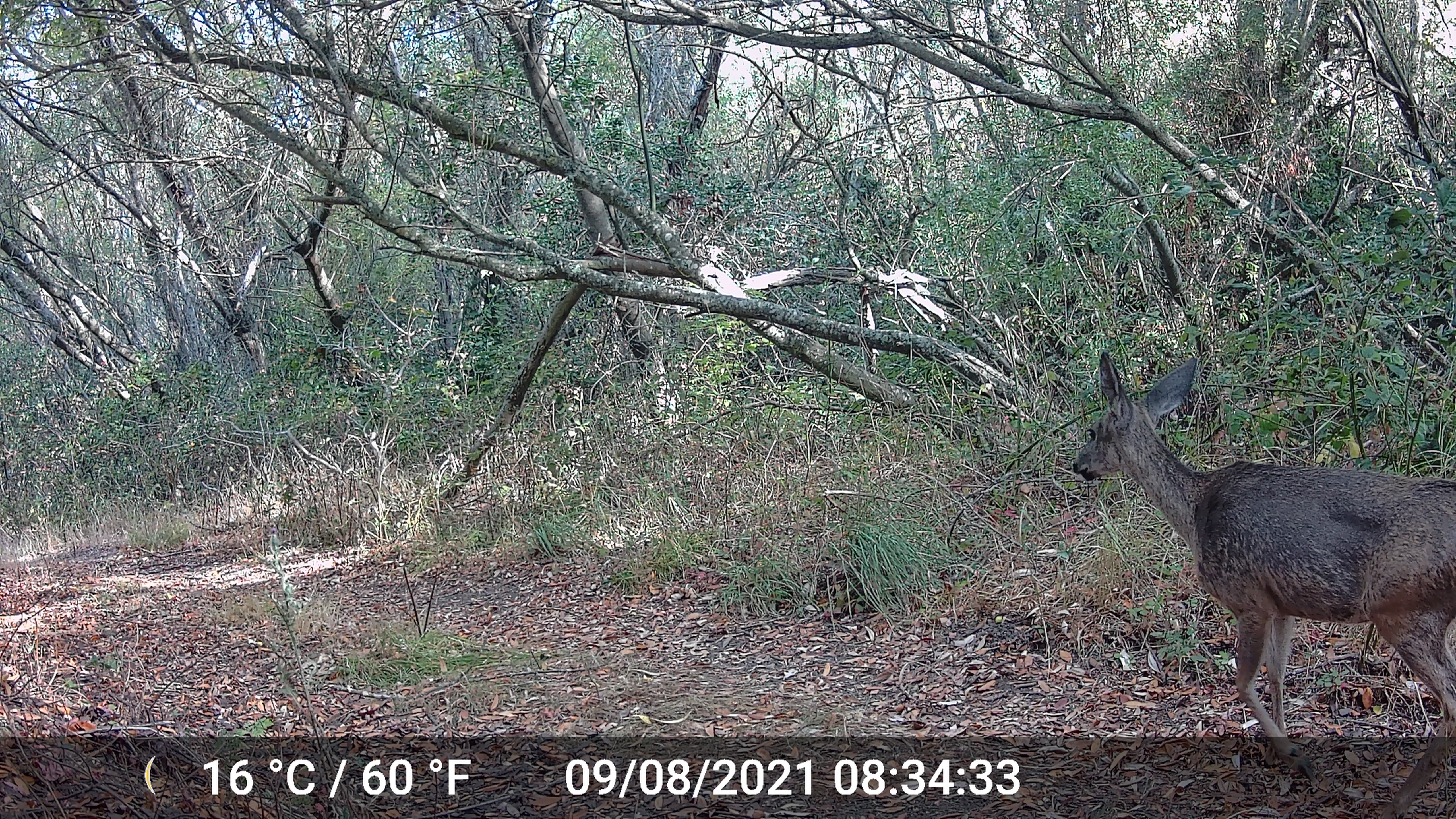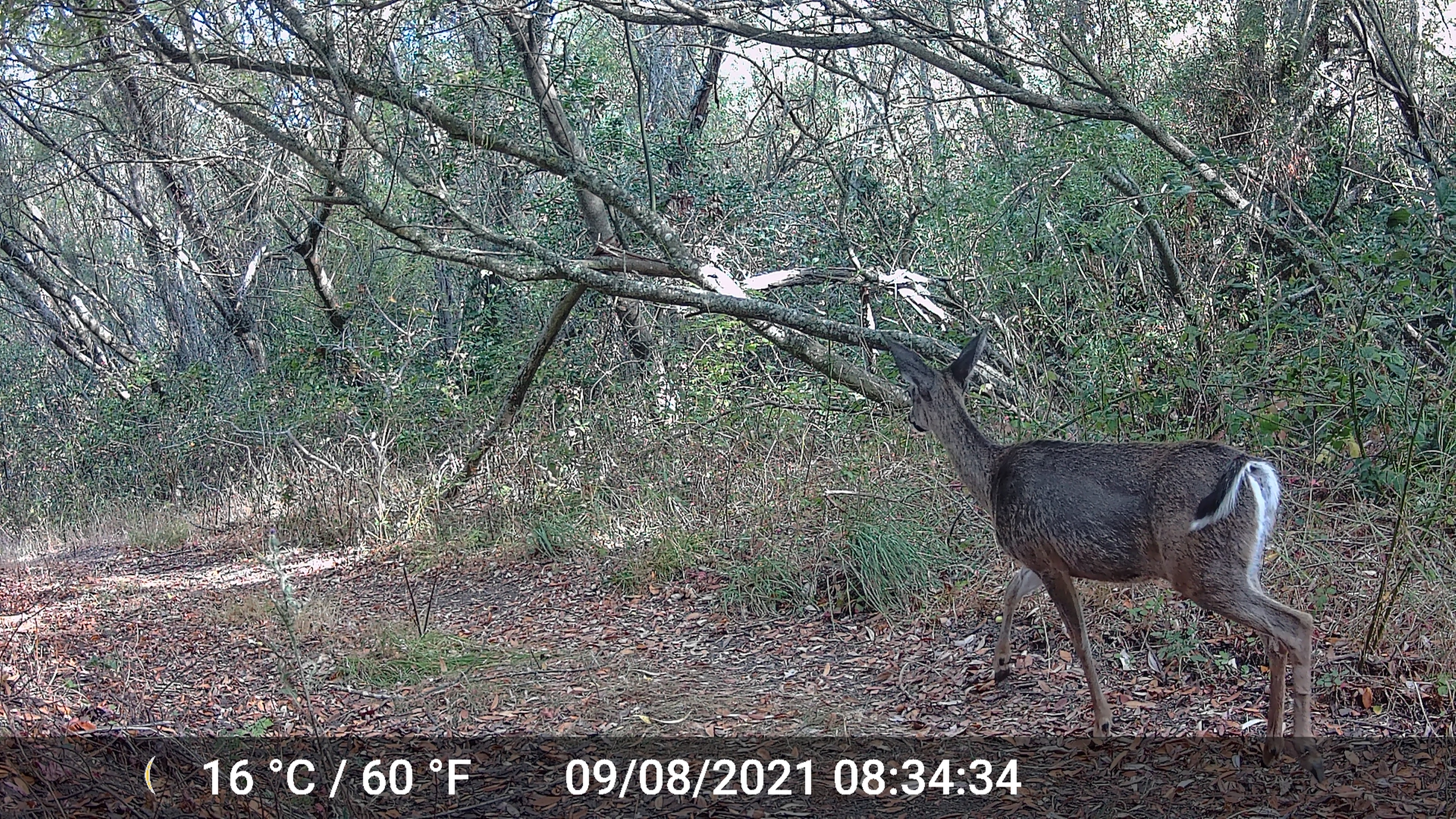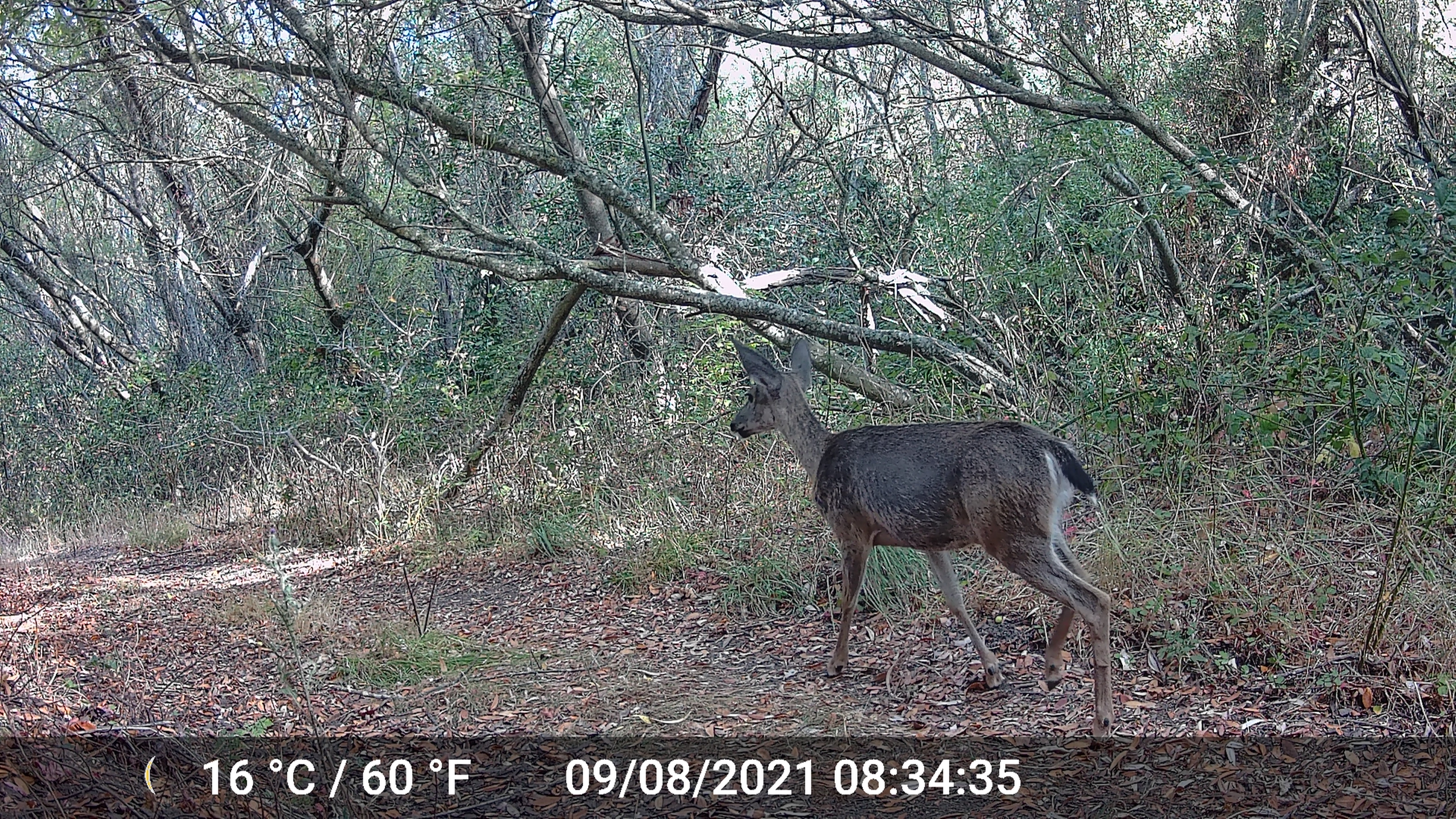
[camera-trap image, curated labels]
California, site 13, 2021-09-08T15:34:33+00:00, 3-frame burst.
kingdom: Animalia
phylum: Chordata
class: Mammalia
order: Artiodactyla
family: Cervidae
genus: Odocoileus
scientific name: Odocoileus hemionus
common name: mule deer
Mule deer (Odocoileus hemionus).